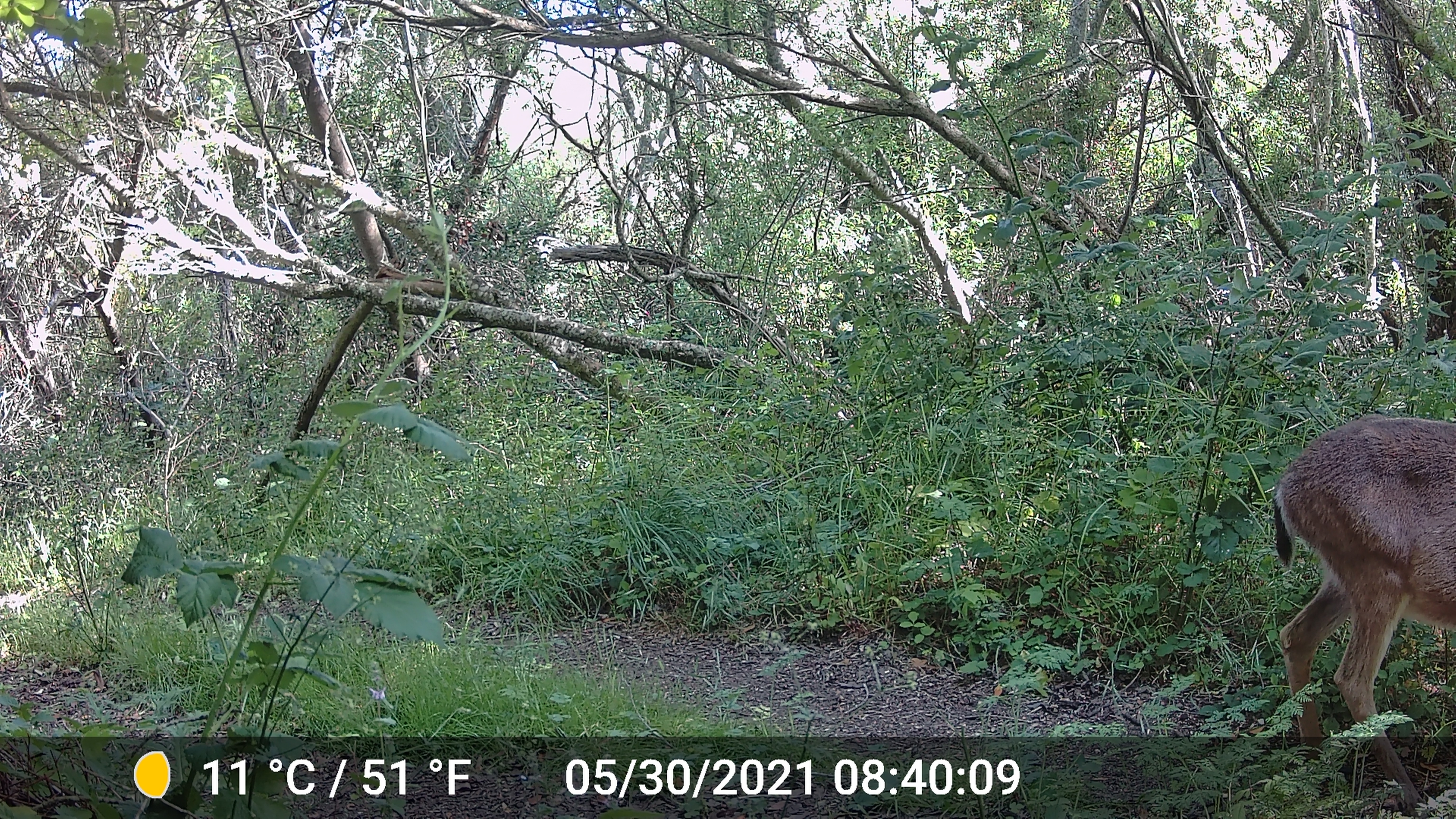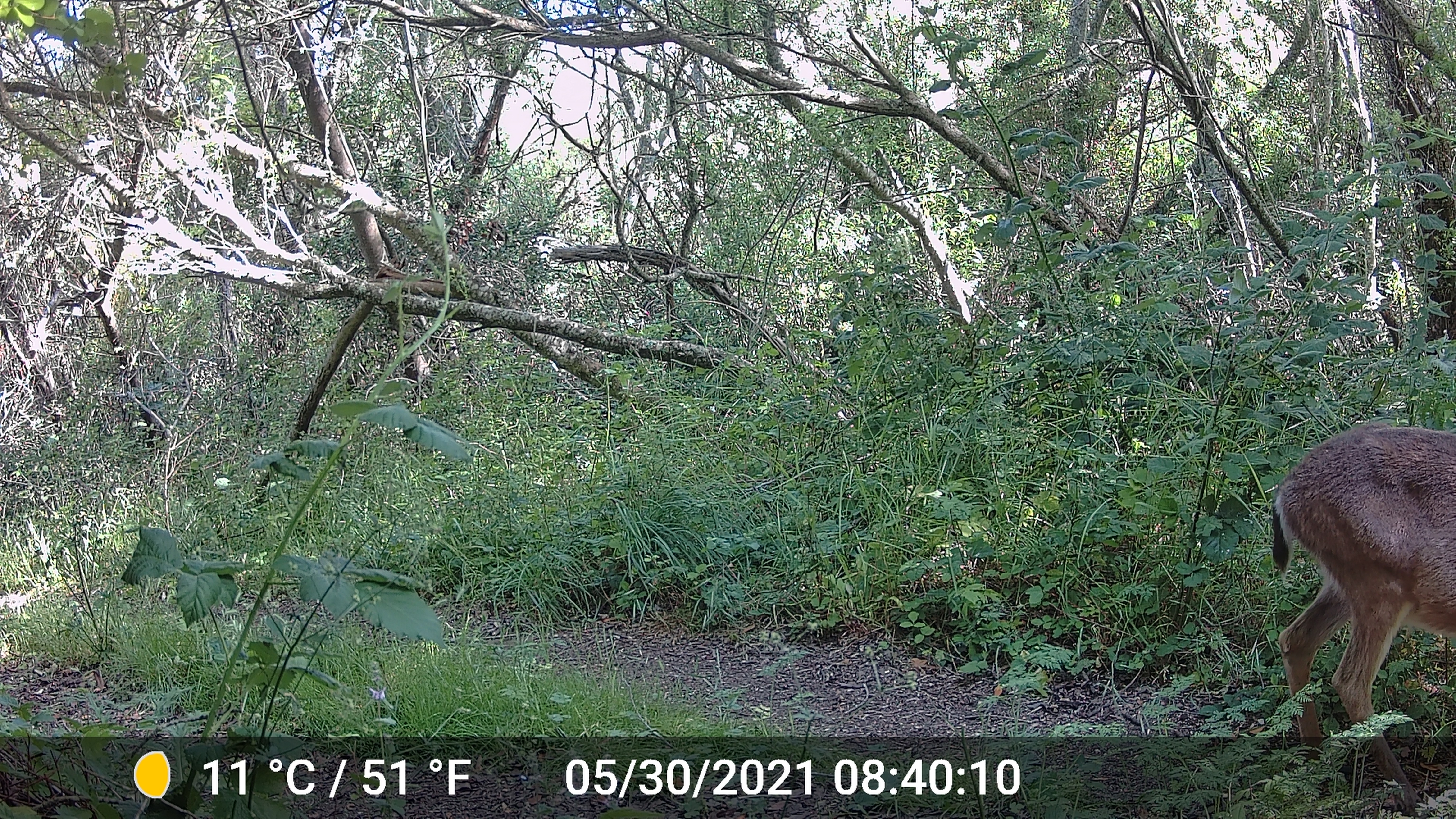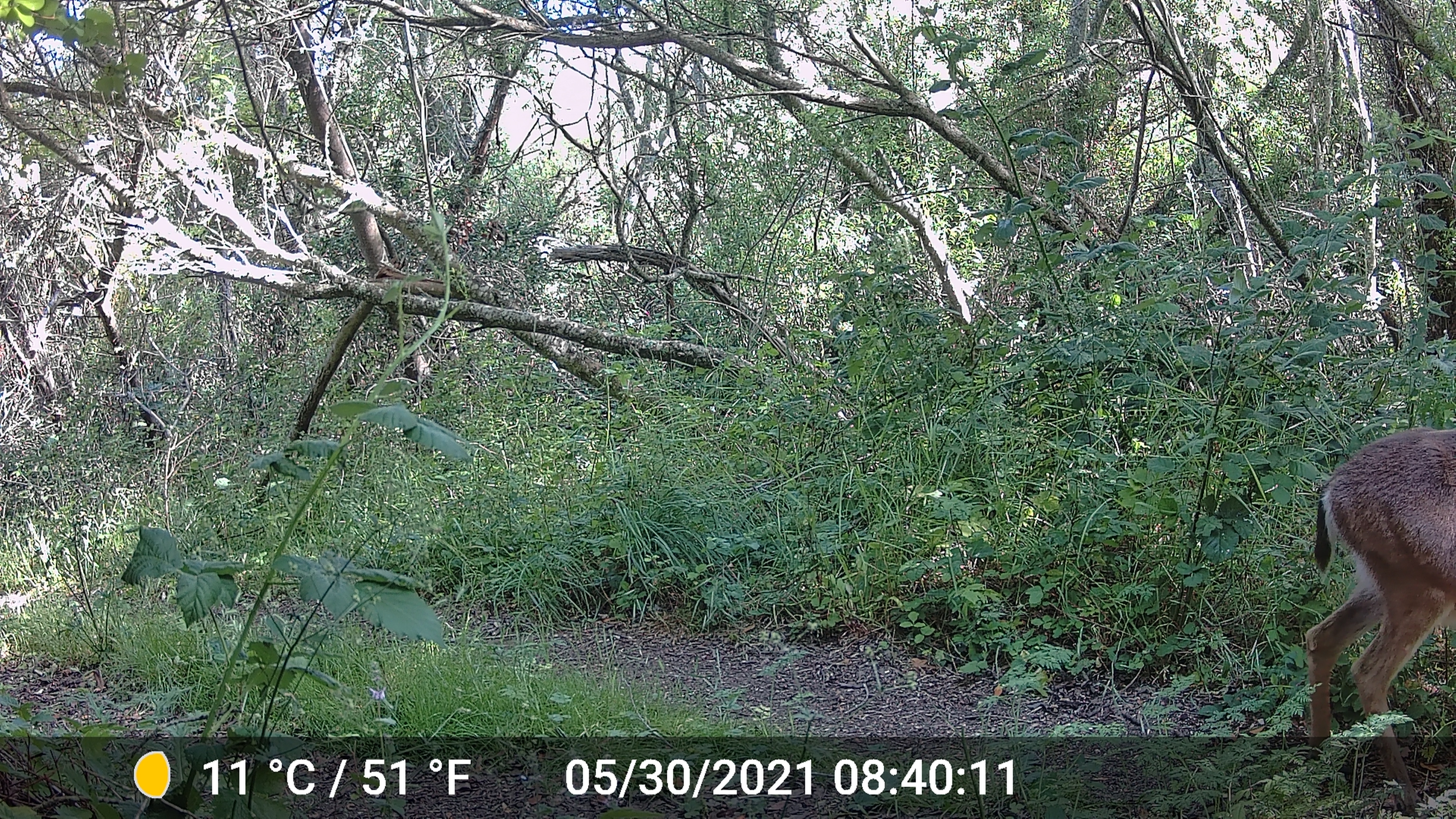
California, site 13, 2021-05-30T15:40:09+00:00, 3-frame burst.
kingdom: Animalia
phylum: Chordata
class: Mammalia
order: Artiodactyla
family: Cervidae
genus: Odocoileus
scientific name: Odocoileus hemionus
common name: mule deer